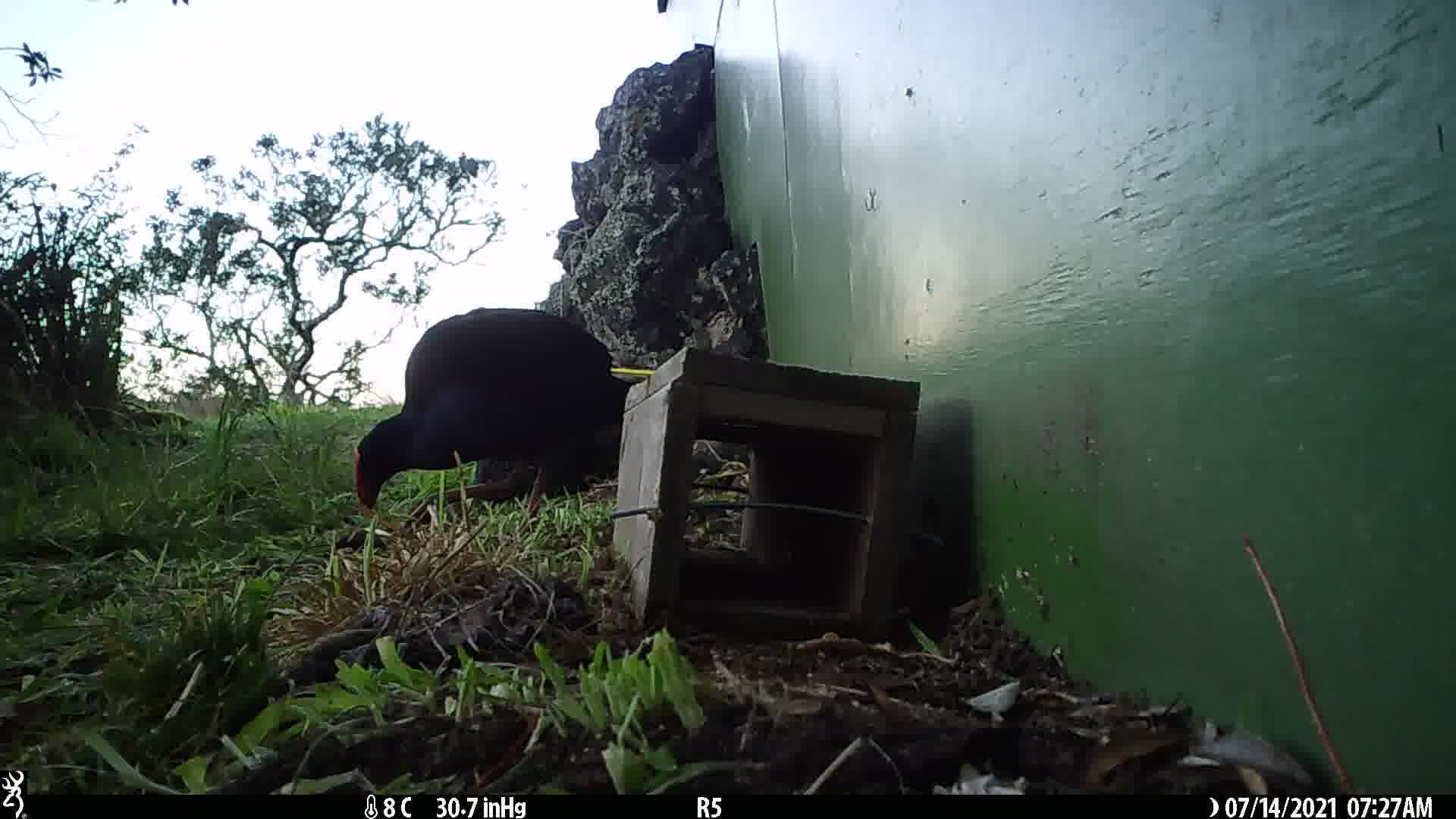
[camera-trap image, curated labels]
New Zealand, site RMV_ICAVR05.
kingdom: Animalia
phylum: Chordata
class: Aves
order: Gruiformes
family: Rallidae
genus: Porphyrio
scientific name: Porphyrio melanotus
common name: australasian swamphen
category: pukeko